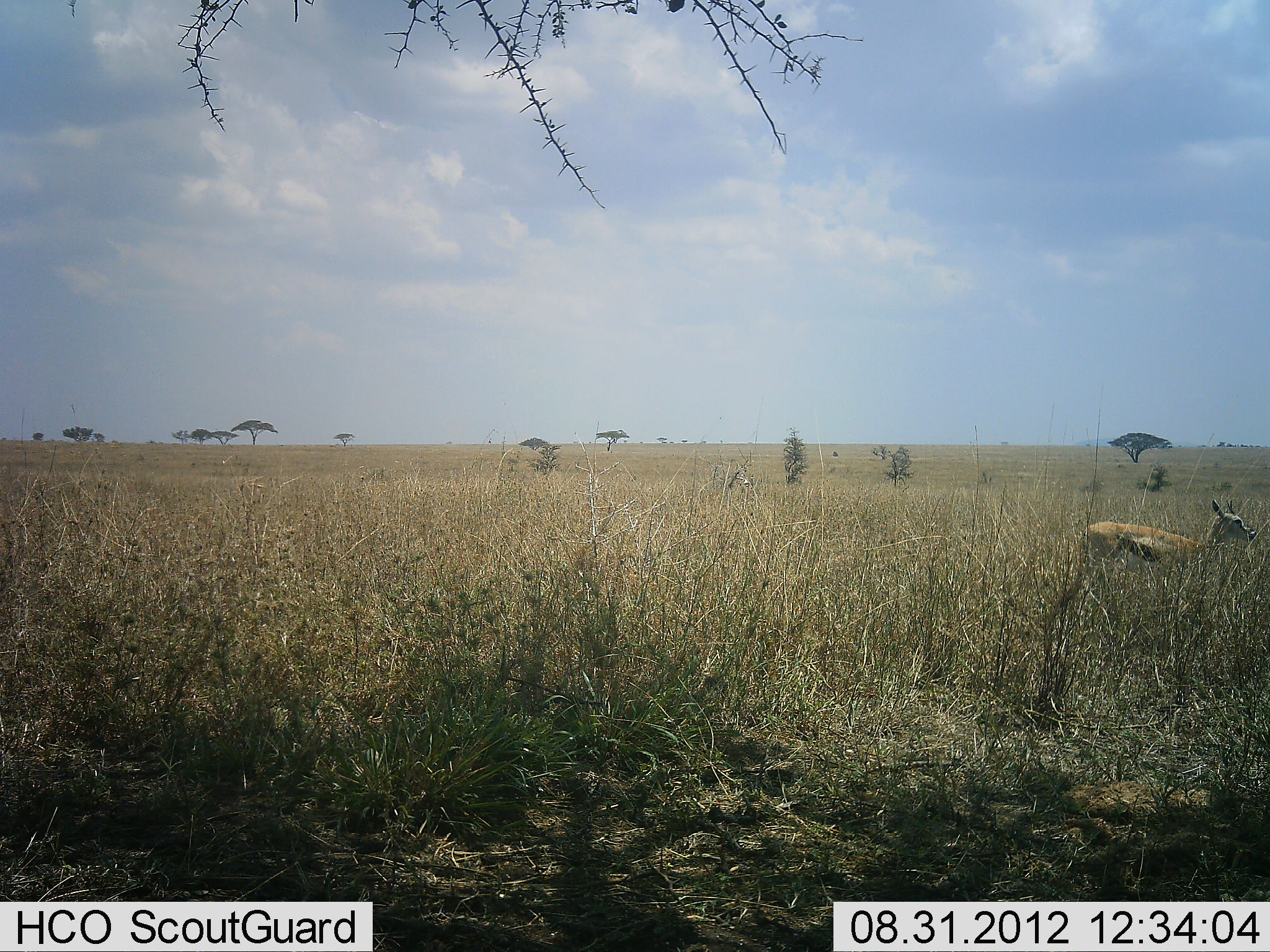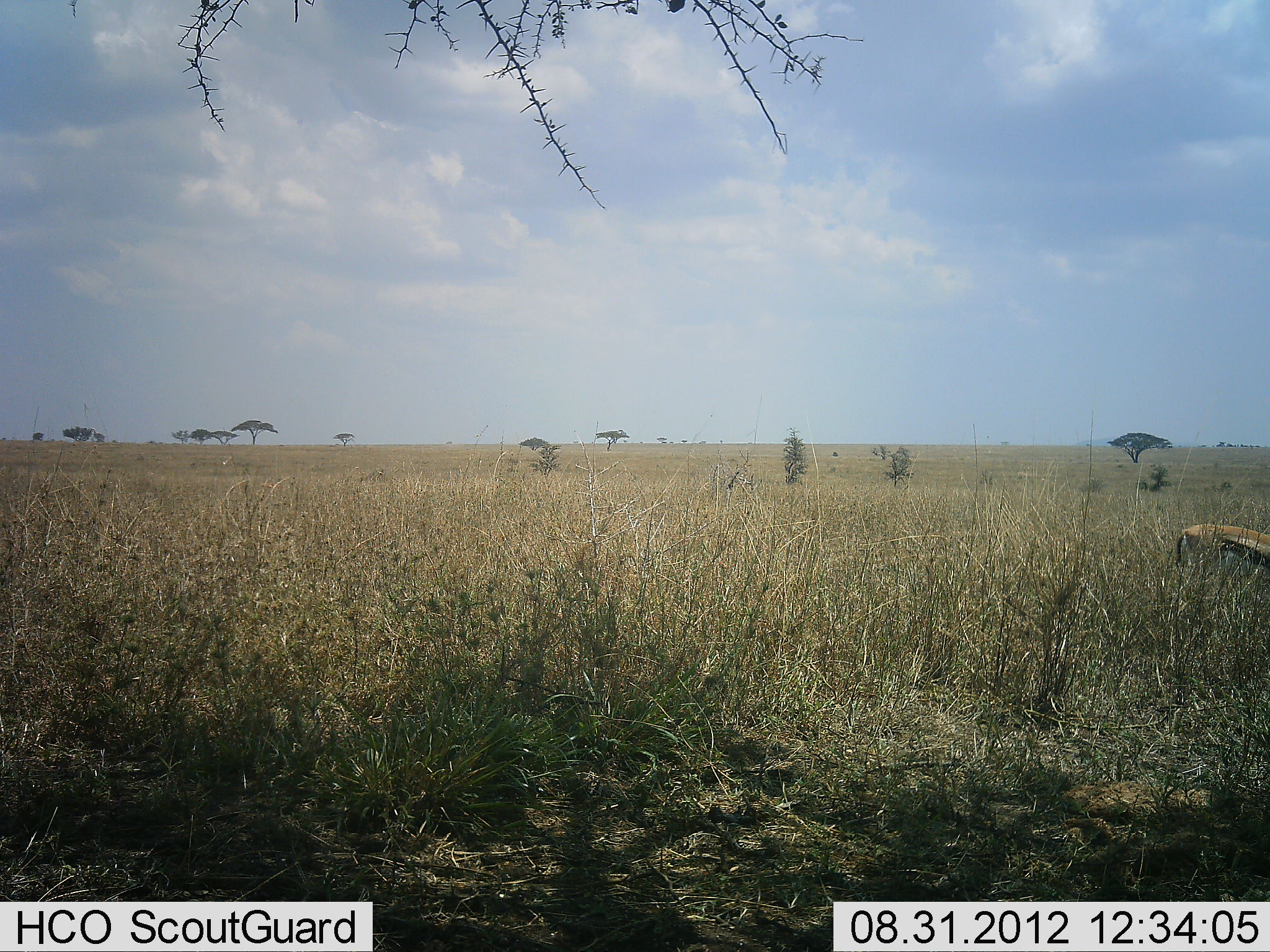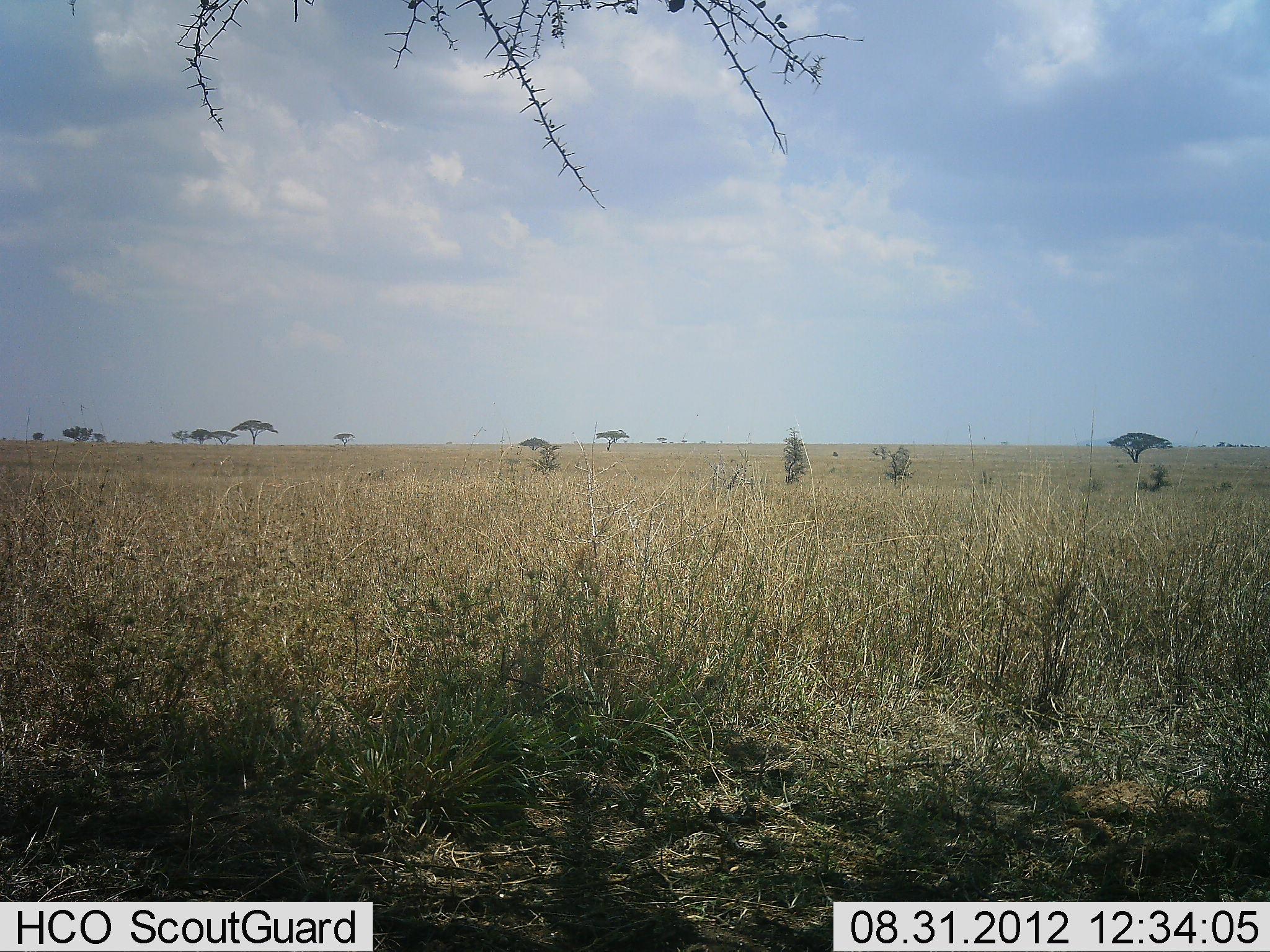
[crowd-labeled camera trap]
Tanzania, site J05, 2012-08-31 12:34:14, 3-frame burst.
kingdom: Animalia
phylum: Chordata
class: Mammalia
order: Artiodactyla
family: Bovidae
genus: Eudorcas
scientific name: Eudorcas thomsonii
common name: thomson's gazelle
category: gazellethomsons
Gazellethomsons (thomson's gazelle) (Eudorcas thomsonii), count 1. Behavior (volunteer vote fractions): standing 0%, resting 0%, moving 100%, interacting 0%. Young present (vote fraction): 0%. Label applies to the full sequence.